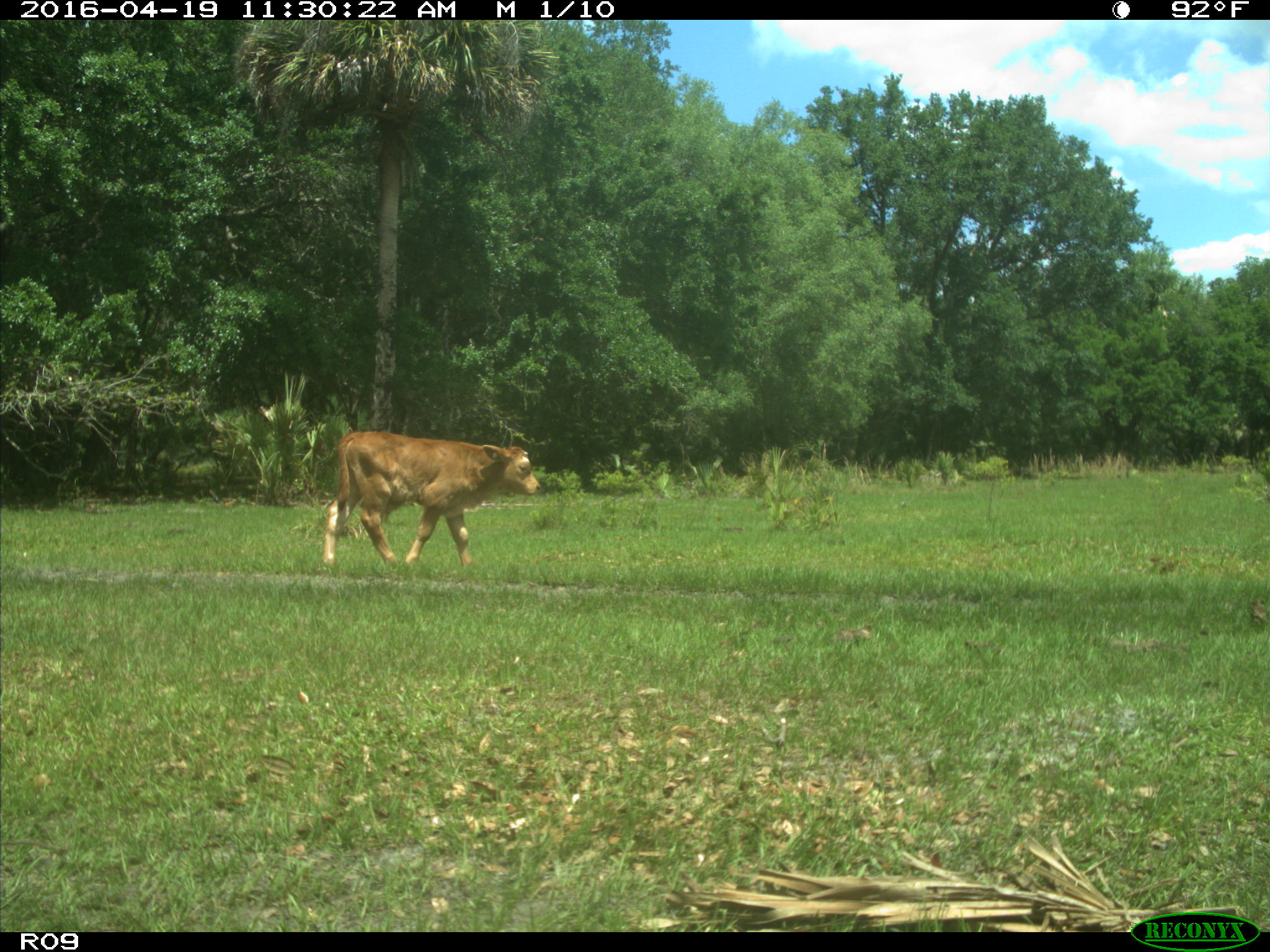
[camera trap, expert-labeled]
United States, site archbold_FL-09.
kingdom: Animalia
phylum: Chordata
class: Mammalia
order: Artiodactyla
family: Bovidae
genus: Bos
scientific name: Bos taurus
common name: domestic cow